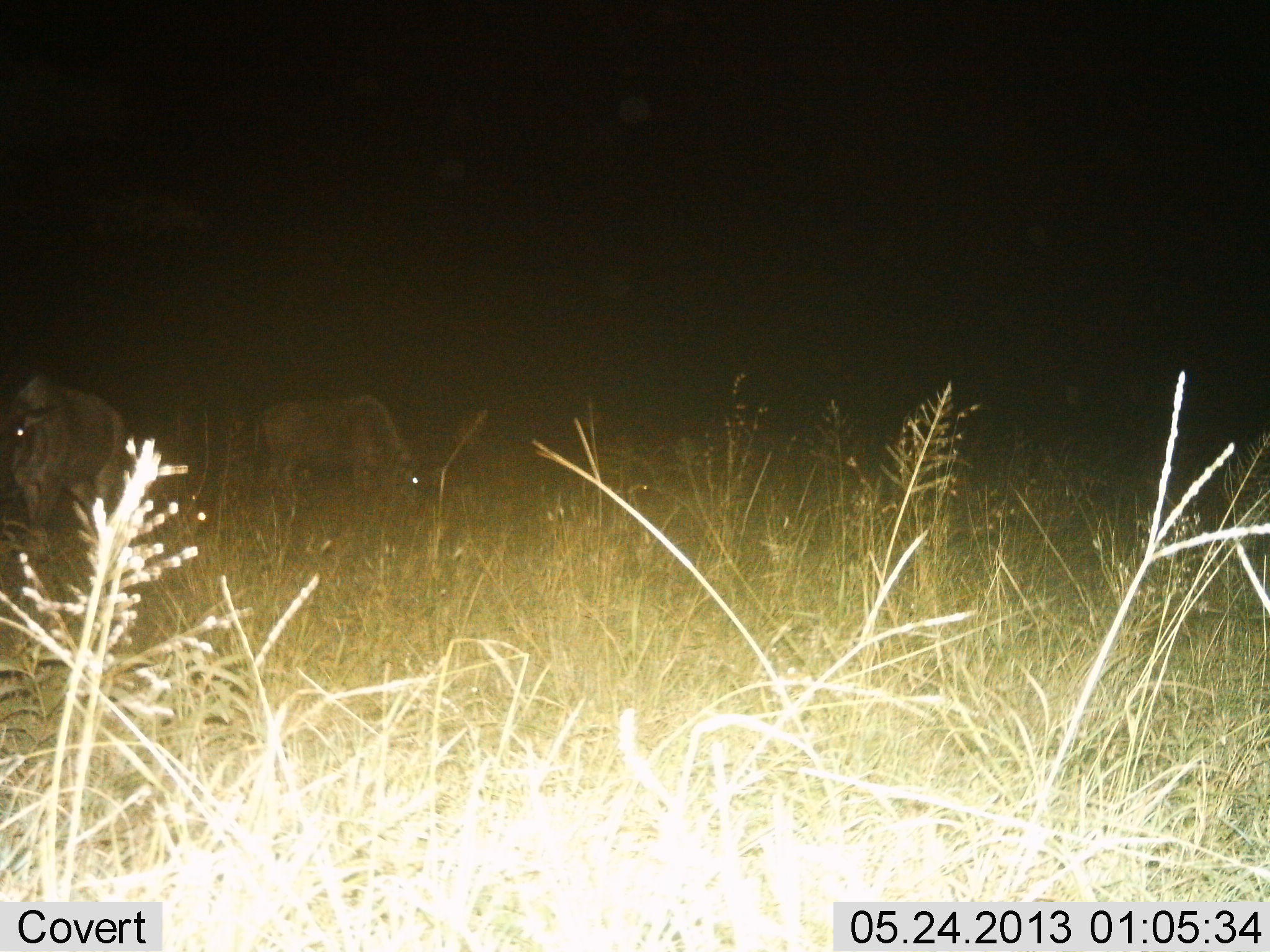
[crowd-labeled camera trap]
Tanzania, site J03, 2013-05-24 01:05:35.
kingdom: Animalia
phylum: Chordata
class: Mammalia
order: Artiodactyla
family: Bovidae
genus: Connochaetes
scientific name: Connochaetes taurinus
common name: blue wildebeest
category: wildebeest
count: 2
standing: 56%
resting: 0%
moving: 17%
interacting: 0%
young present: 0%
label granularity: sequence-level